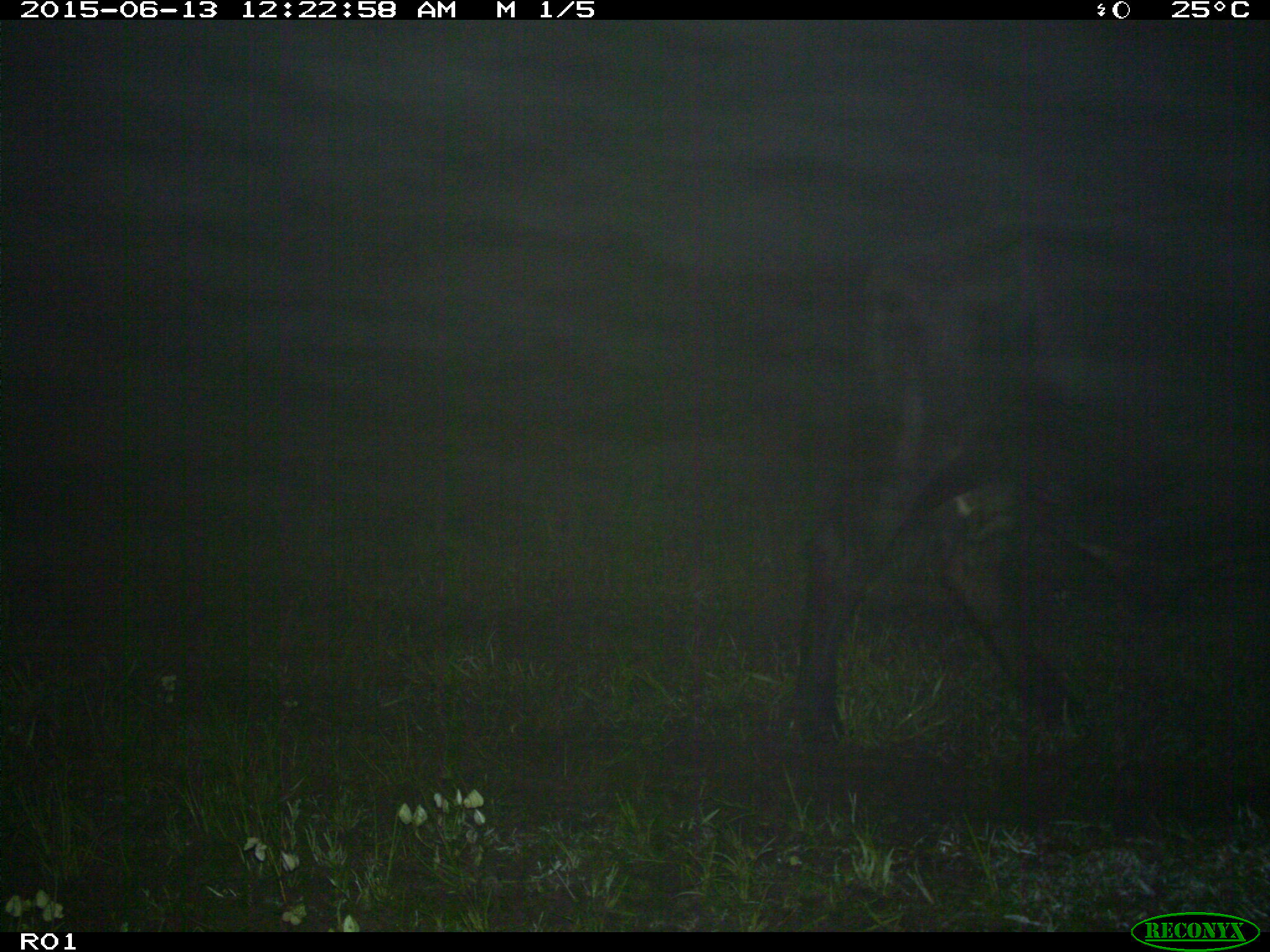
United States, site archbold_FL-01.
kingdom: Animalia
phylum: Chordata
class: Mammalia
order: Artiodactyla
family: Bovidae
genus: Bos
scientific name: Bos taurus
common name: domestic cow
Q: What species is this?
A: Bos taurus (domestic cow).